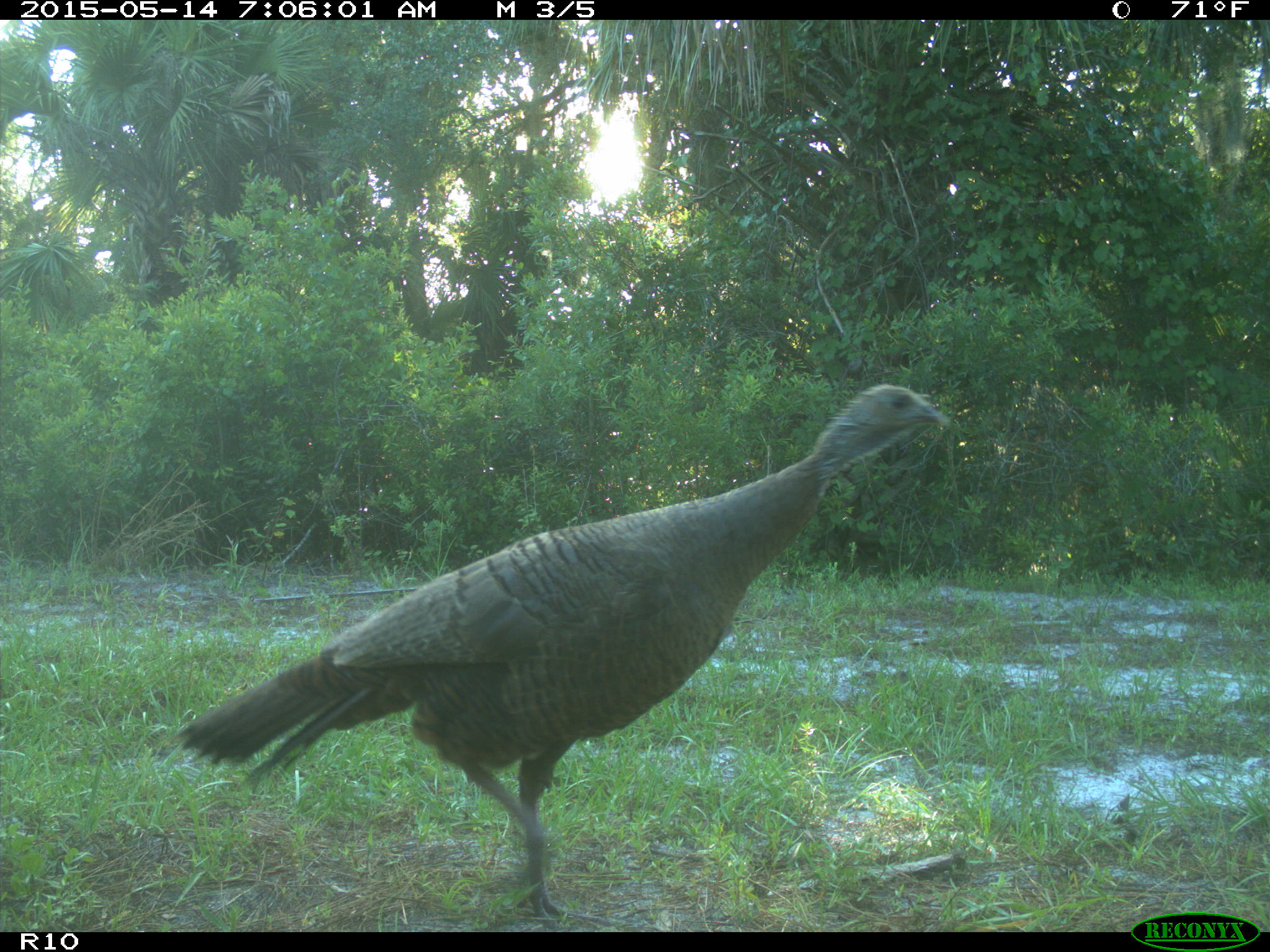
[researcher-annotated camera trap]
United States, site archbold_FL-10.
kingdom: Animalia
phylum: Chordata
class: Aves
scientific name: Aves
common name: birds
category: unidentified bird